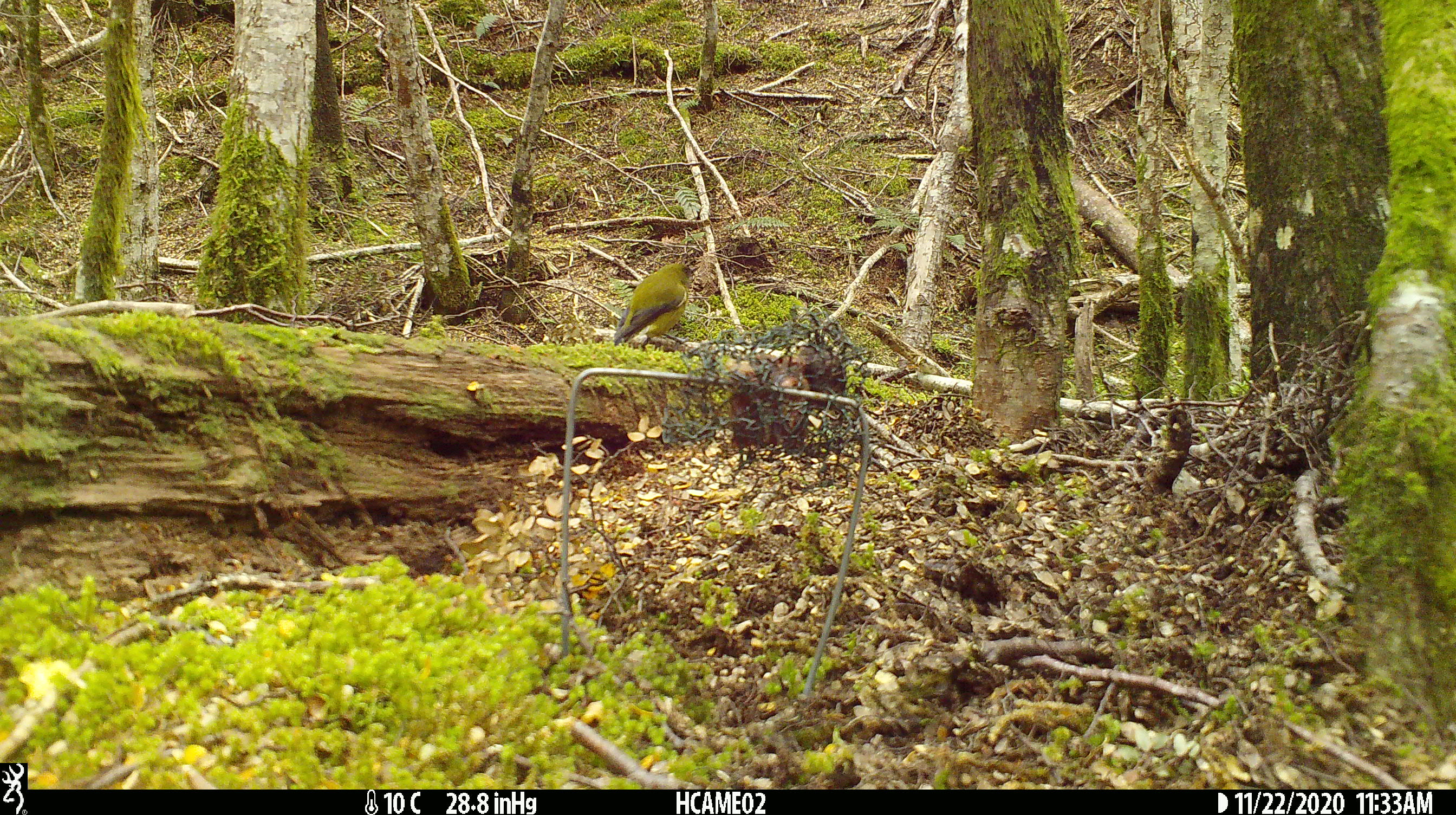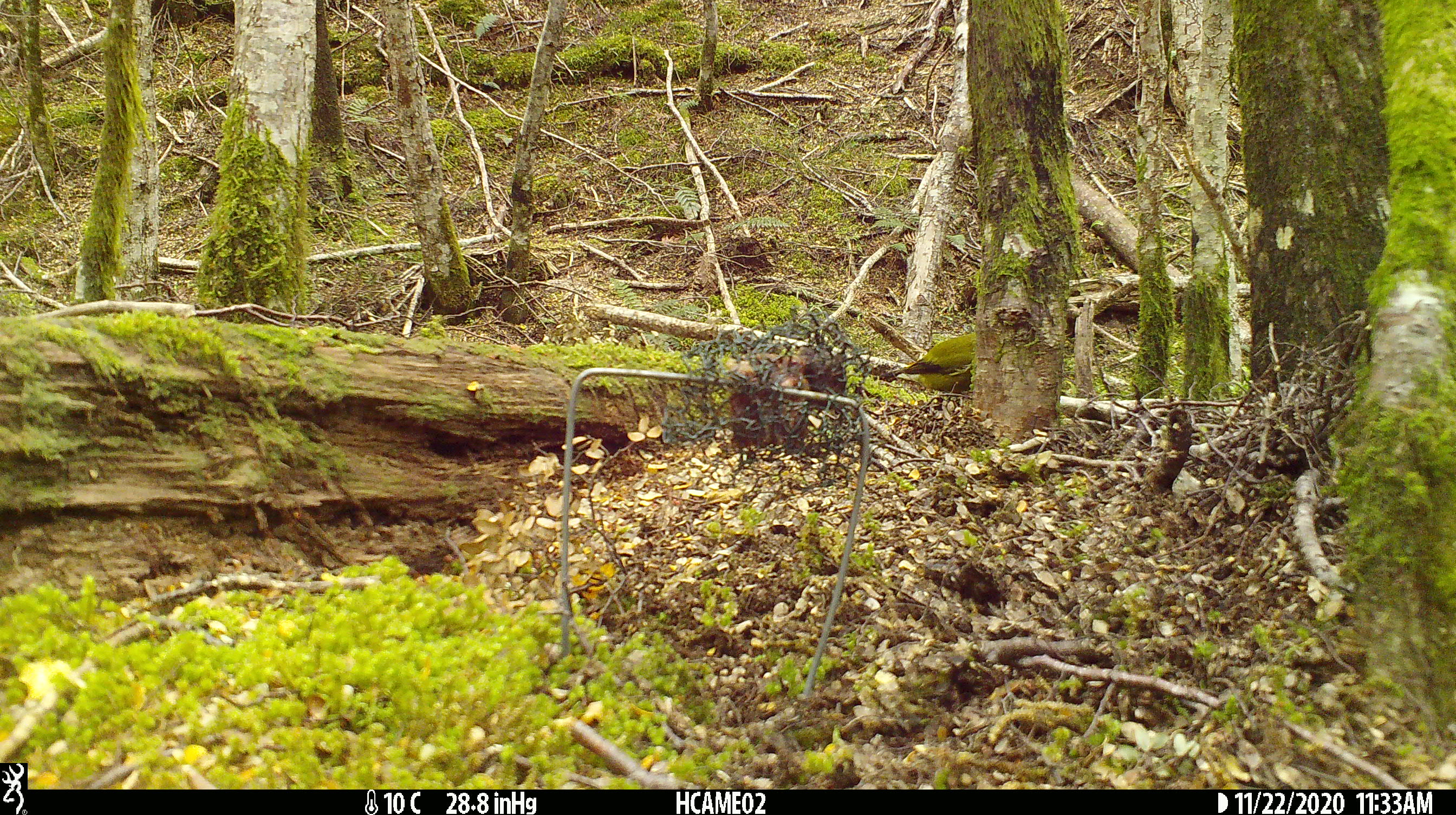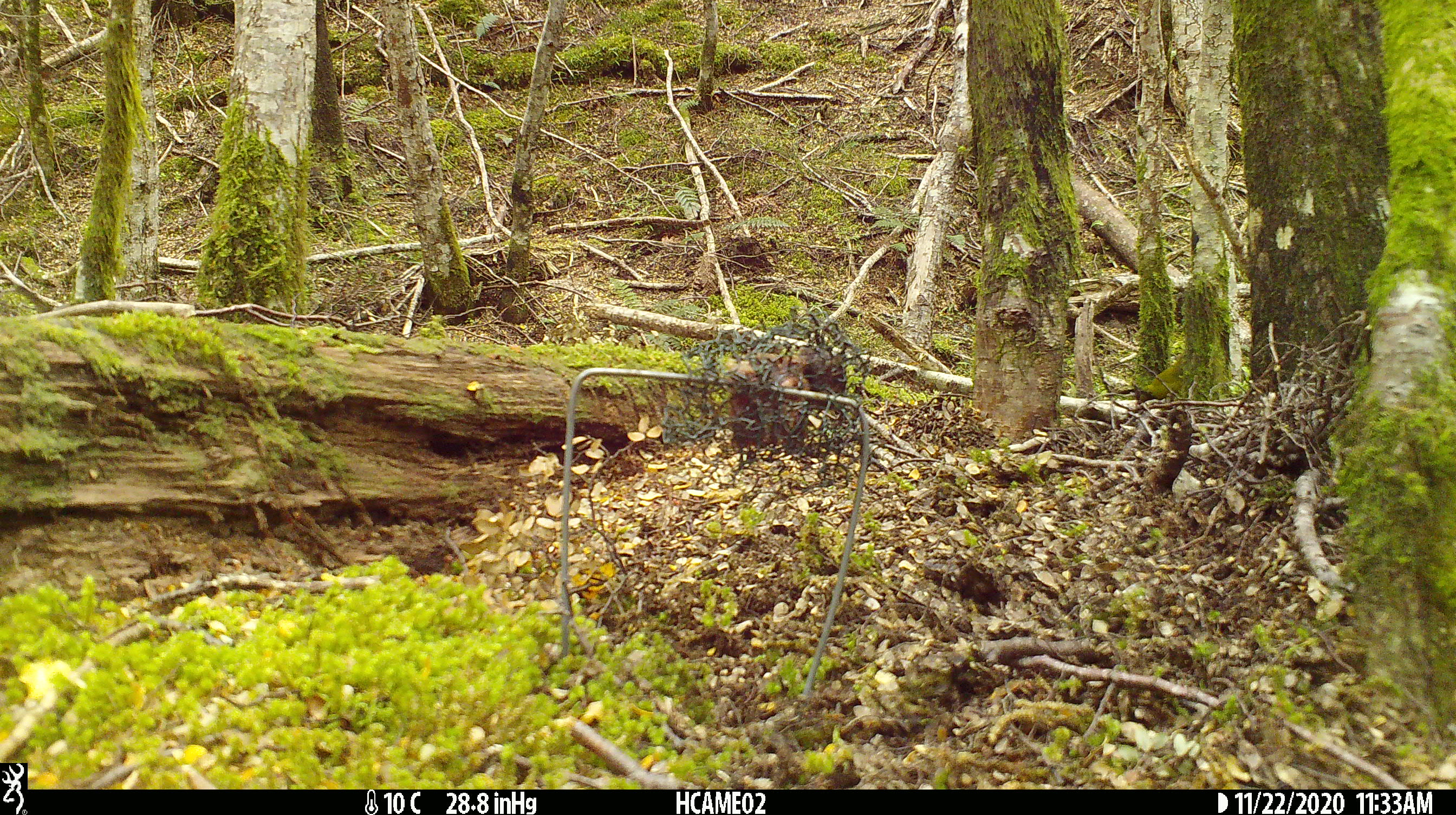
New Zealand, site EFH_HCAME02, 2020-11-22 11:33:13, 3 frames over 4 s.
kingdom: Animalia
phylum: Chordata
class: Aves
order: Passeriformes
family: Meliphagidae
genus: Anthornis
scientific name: Anthornis melanura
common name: new zealand bellbird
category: bellbird